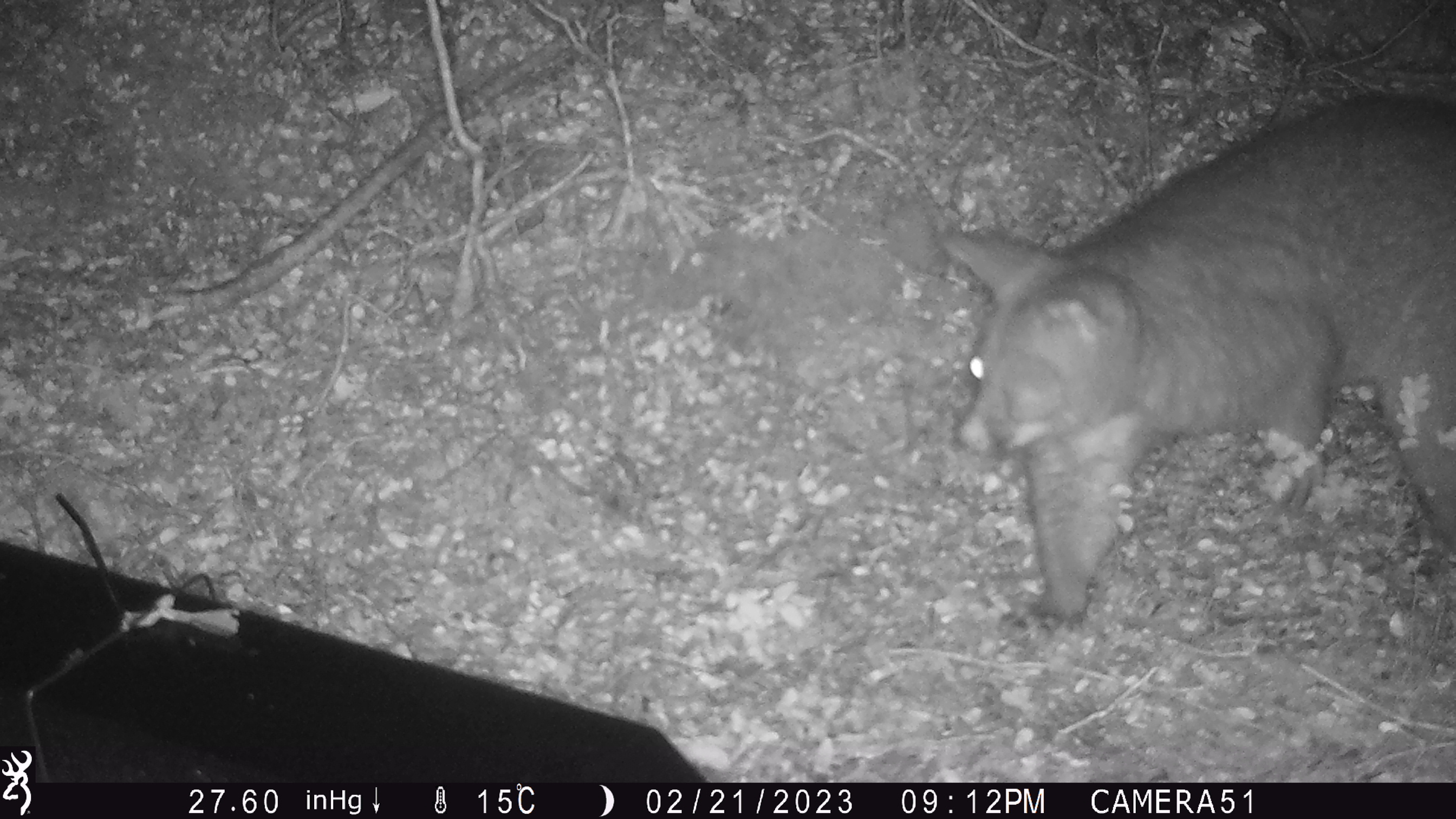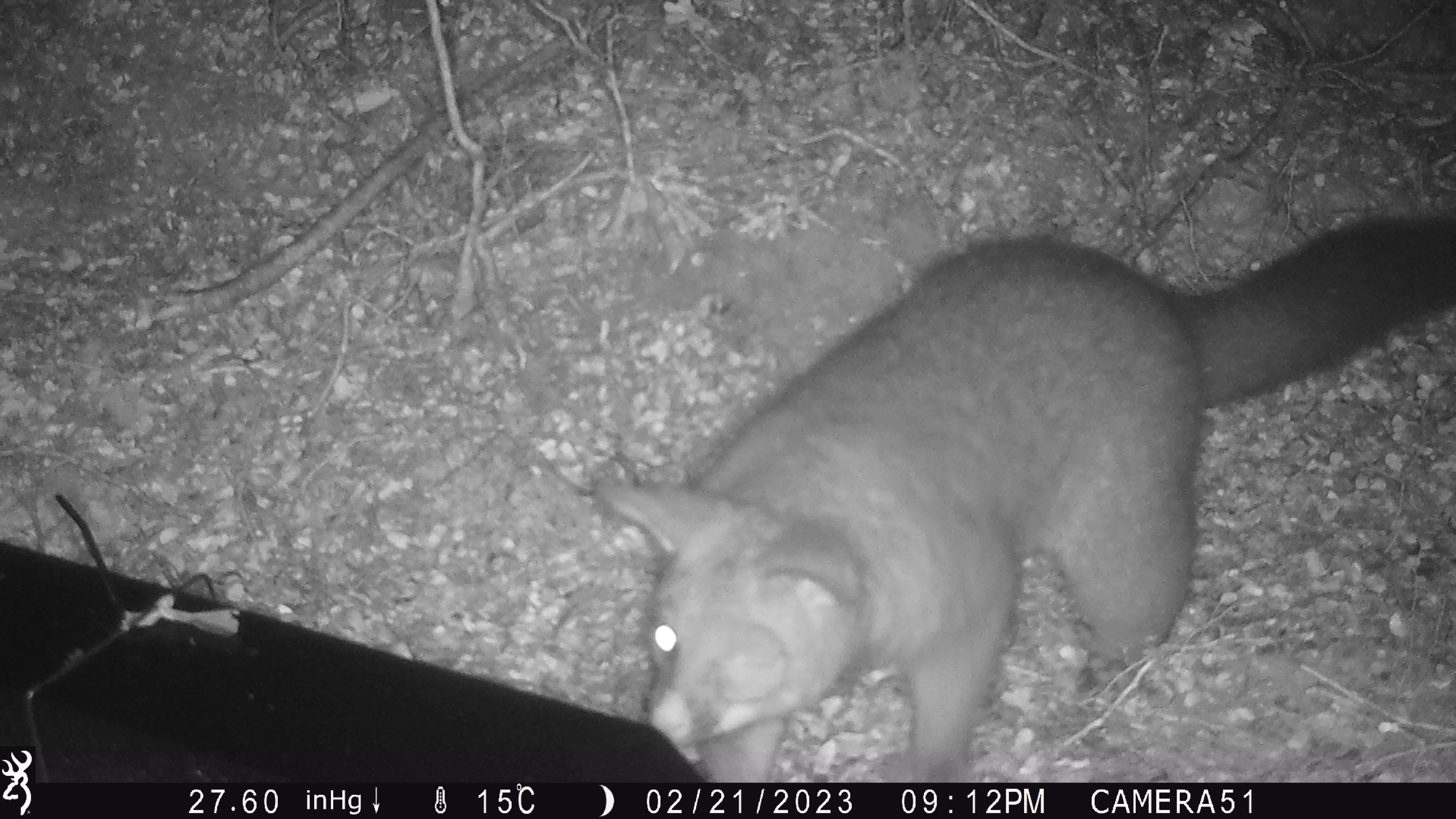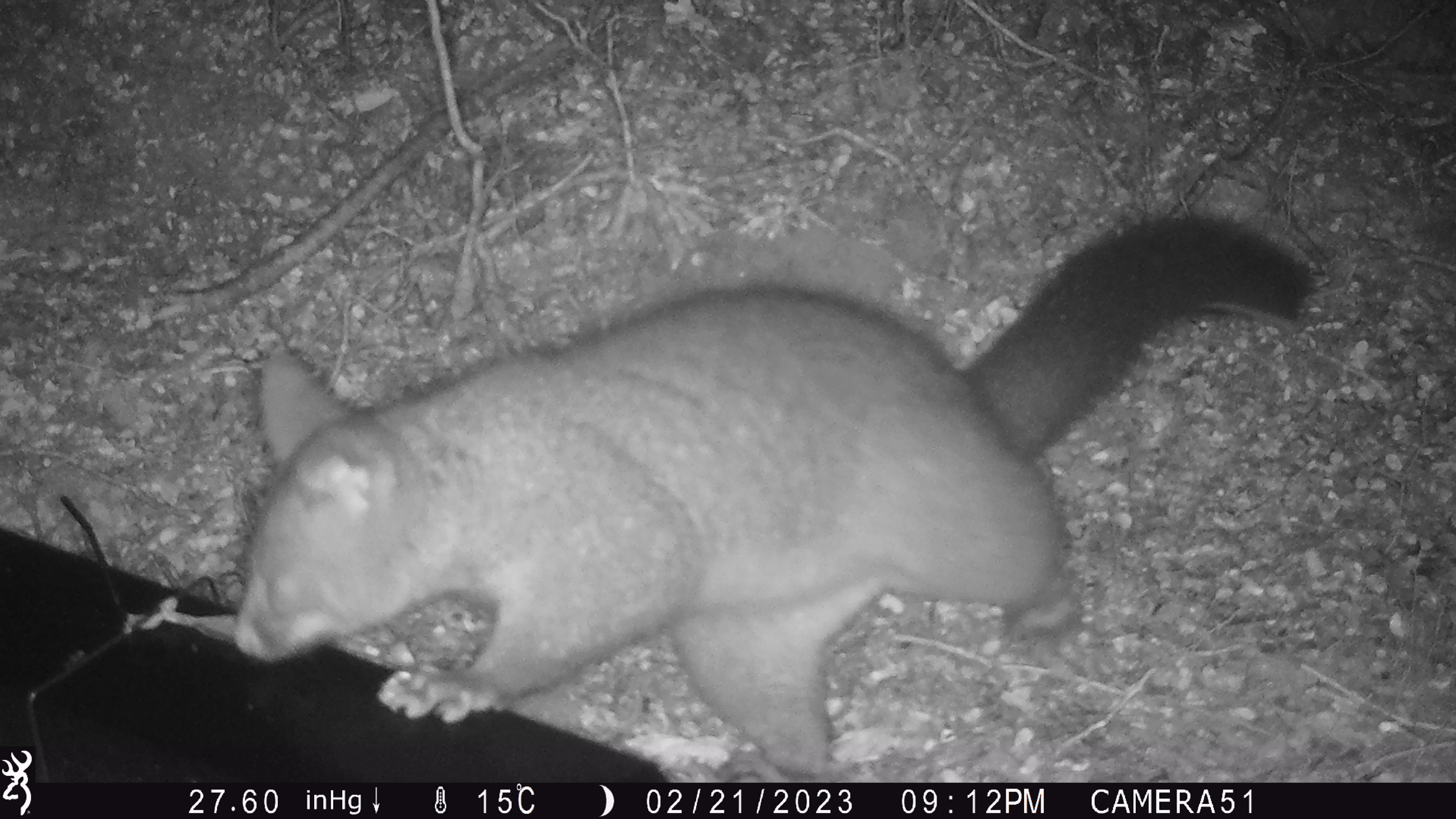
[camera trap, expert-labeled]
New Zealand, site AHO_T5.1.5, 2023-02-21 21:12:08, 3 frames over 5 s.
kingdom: Animalia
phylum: Chordata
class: Mammalia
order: Carnivora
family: Mustelidae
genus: Mustela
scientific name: Mustela erminea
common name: stoat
Stoat (Mustela erminea).